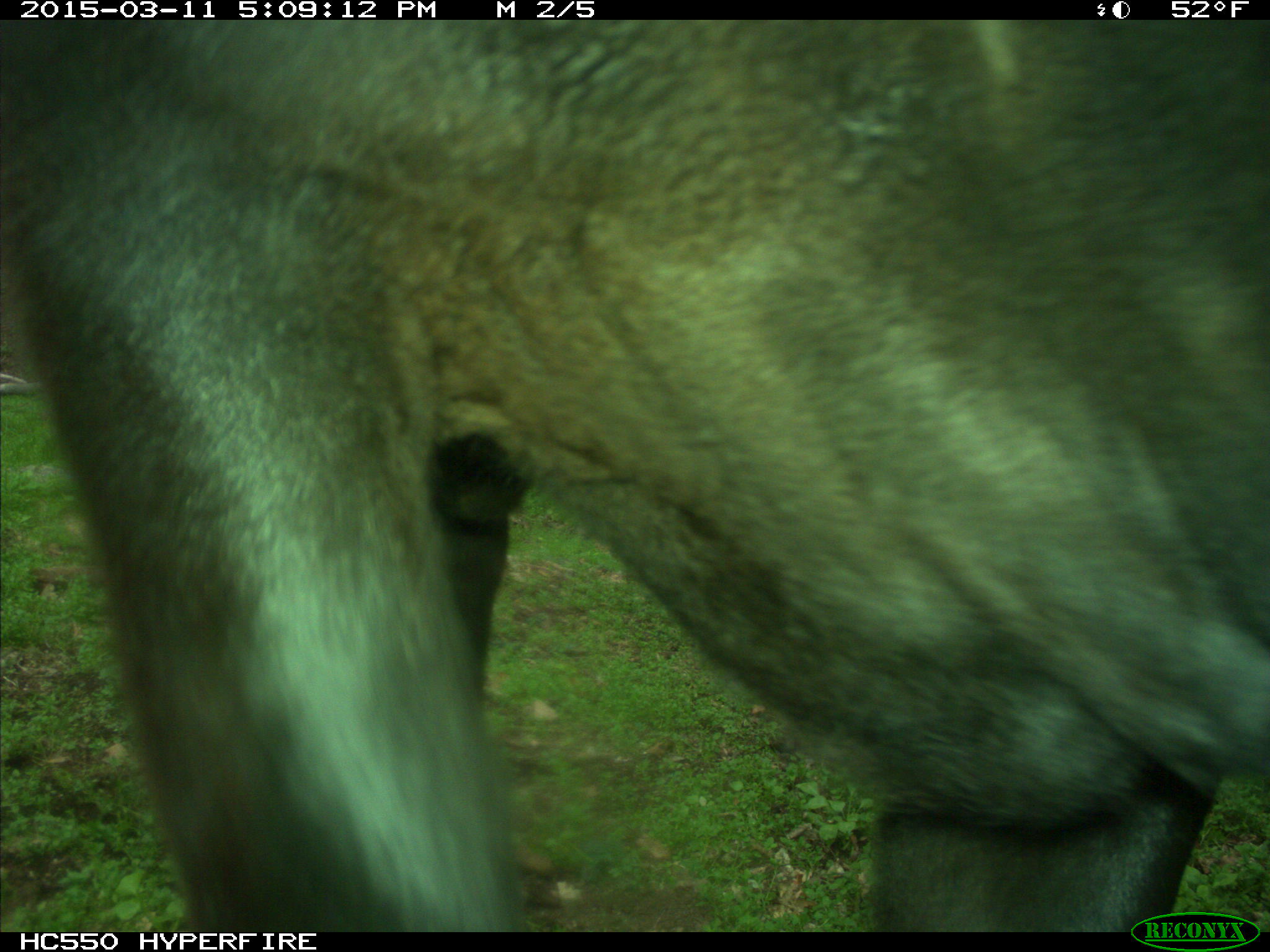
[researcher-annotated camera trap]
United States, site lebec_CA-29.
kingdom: Animalia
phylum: Chordata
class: Mammalia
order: Artiodactyla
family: Bovidae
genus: Bos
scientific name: Bos taurus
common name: domestic cow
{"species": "Bos taurus (domestic cow)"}